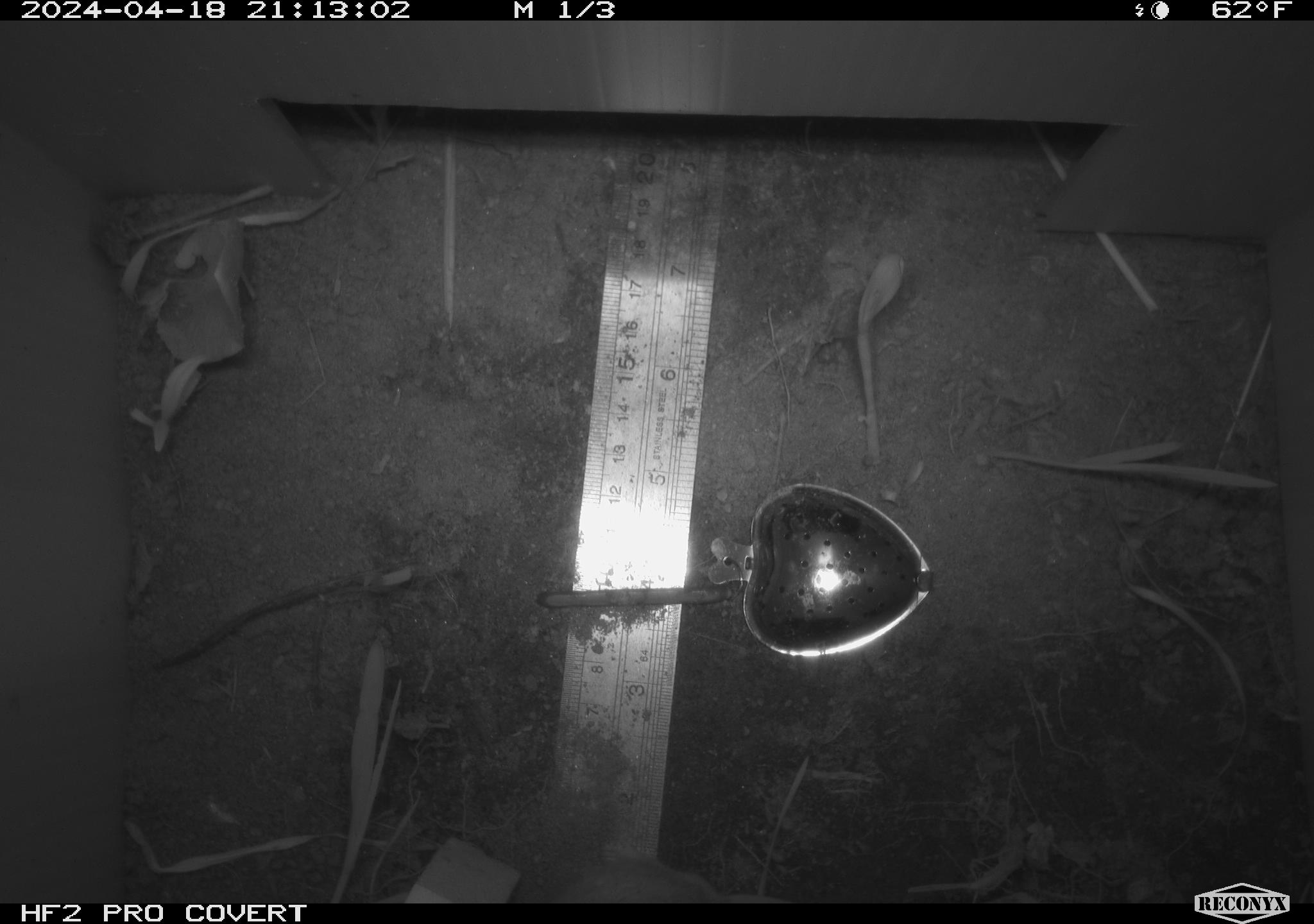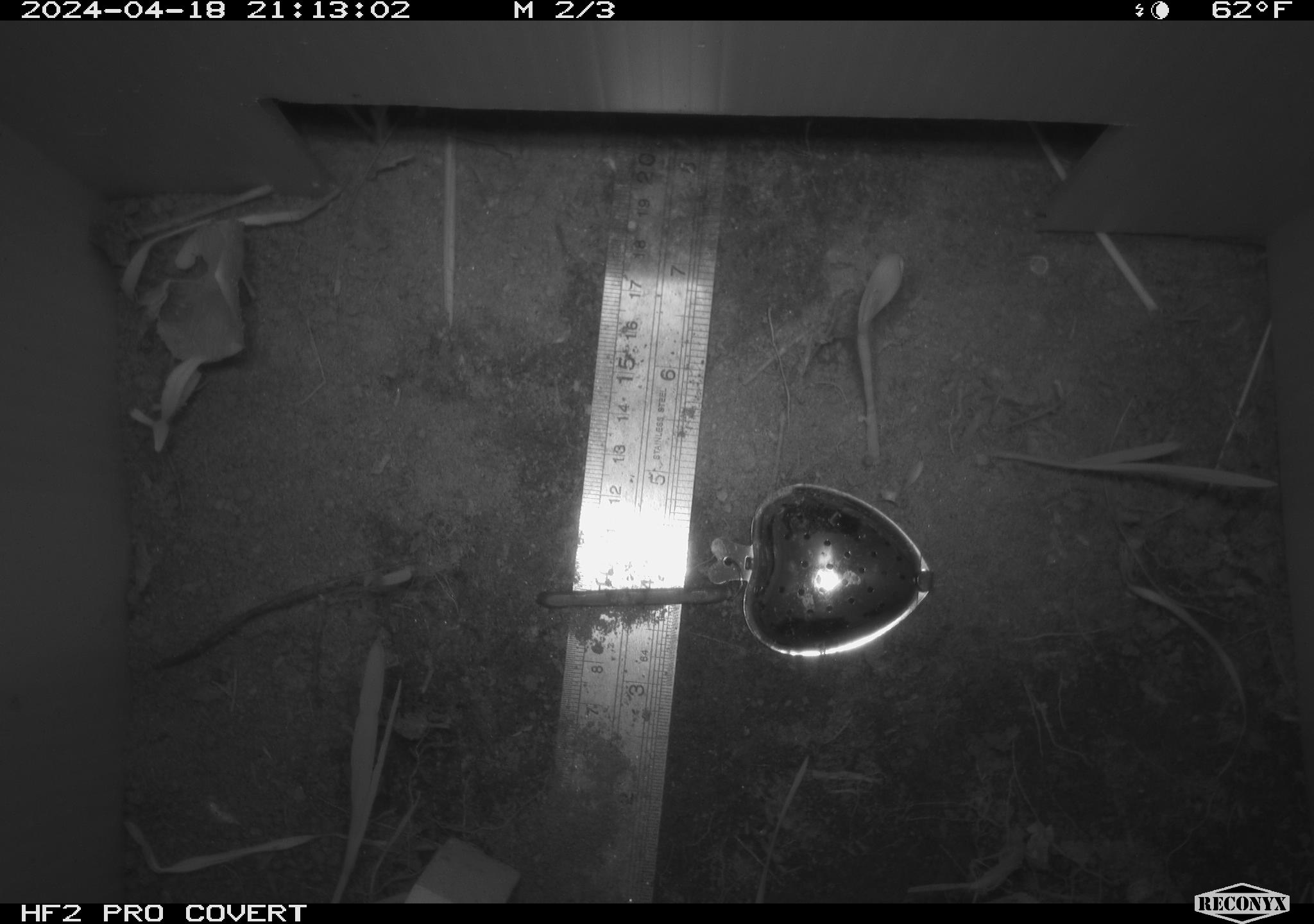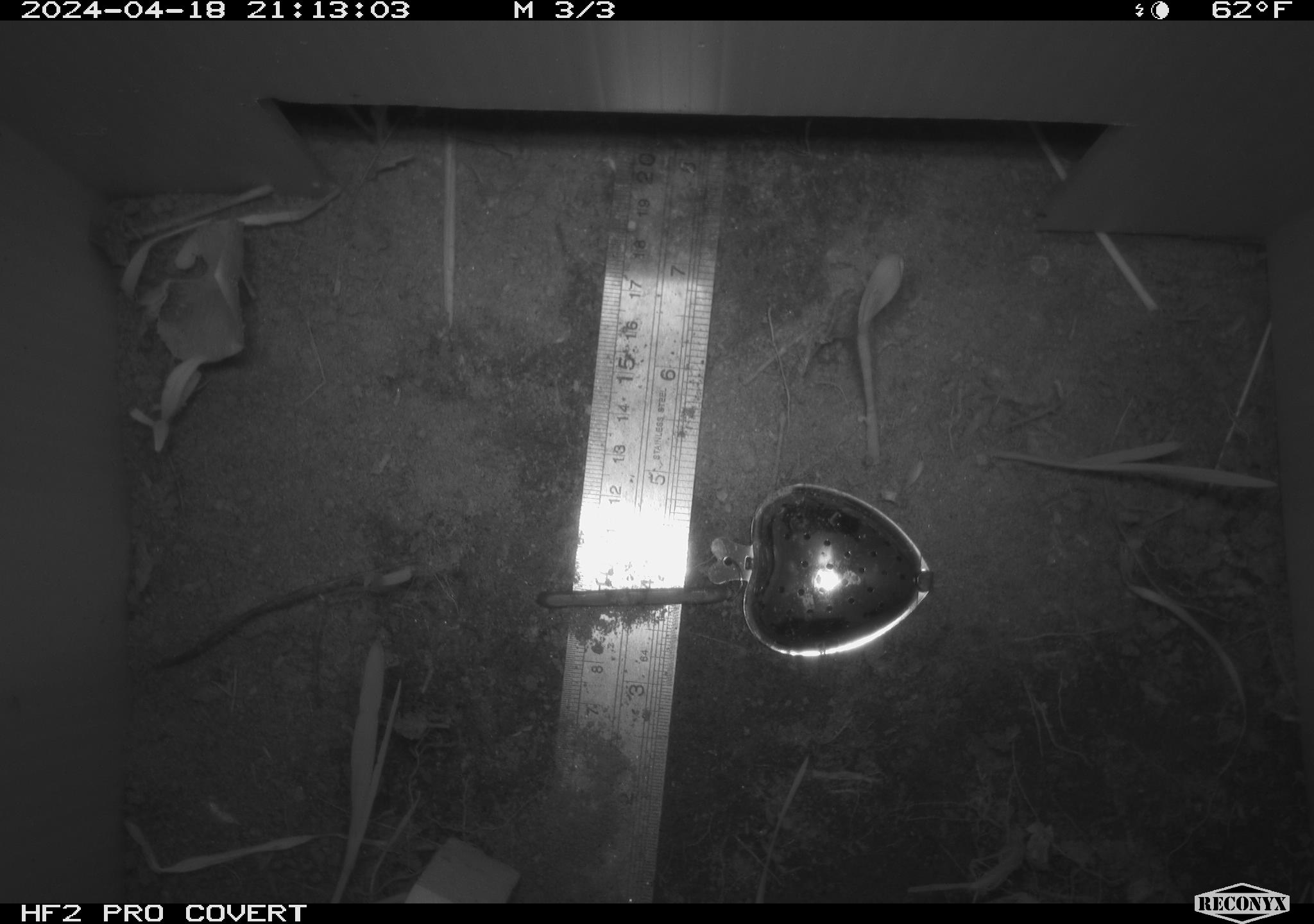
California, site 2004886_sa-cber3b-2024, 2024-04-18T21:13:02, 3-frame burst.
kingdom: Animalia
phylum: Chordata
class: Mammalia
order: Rodentia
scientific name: Rodentia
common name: mouse species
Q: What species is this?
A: Mouse species (Rodentia).